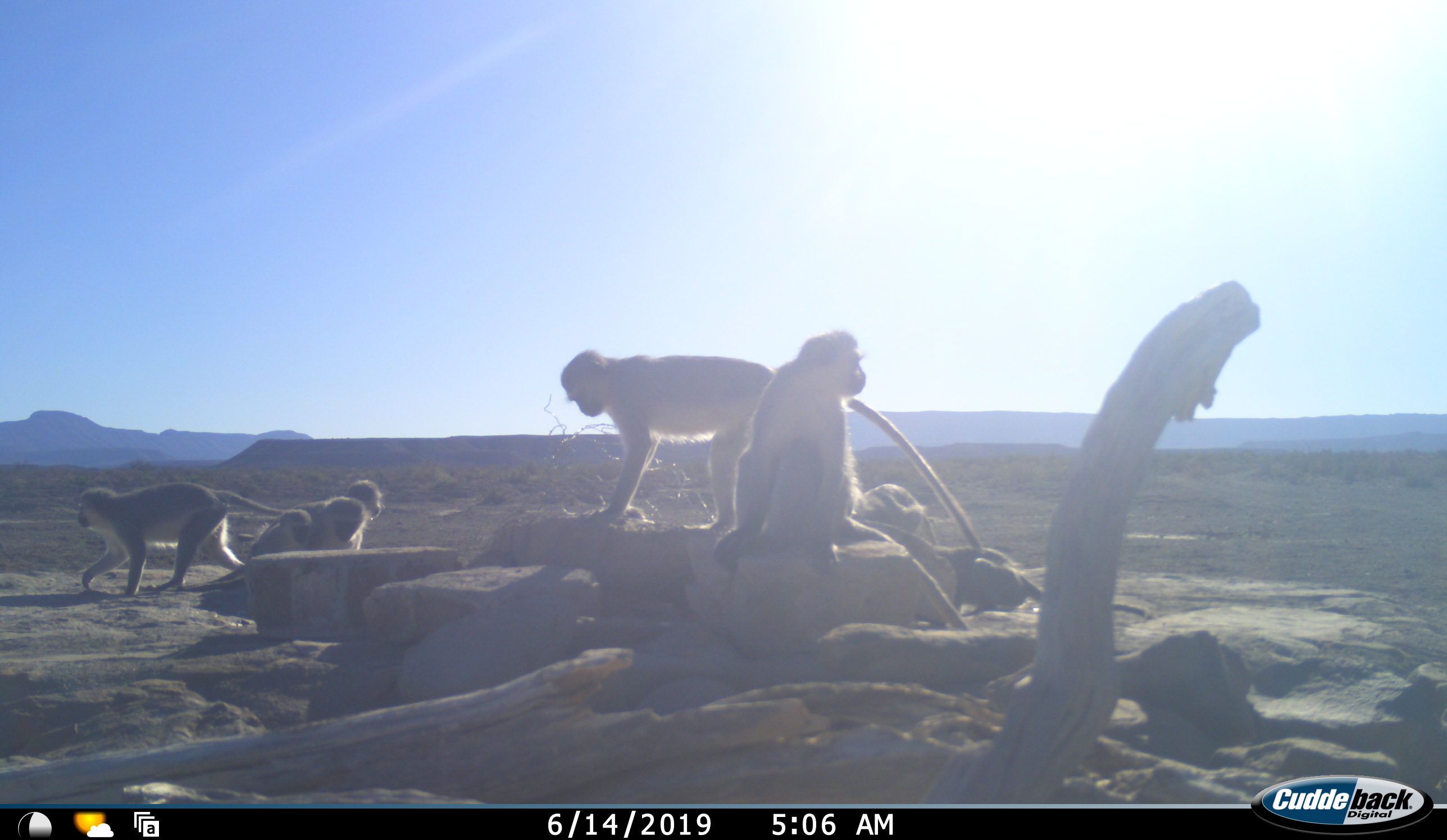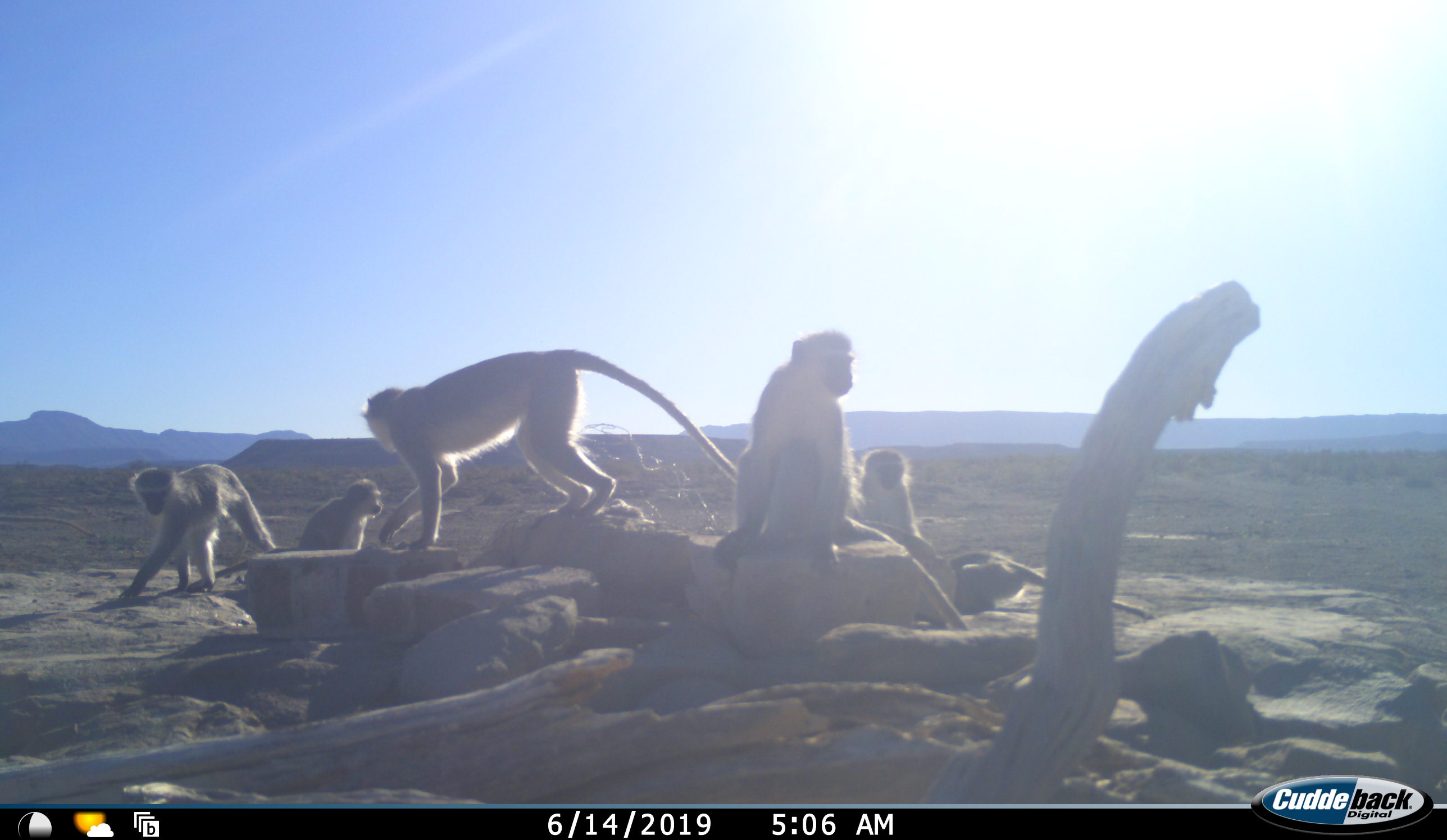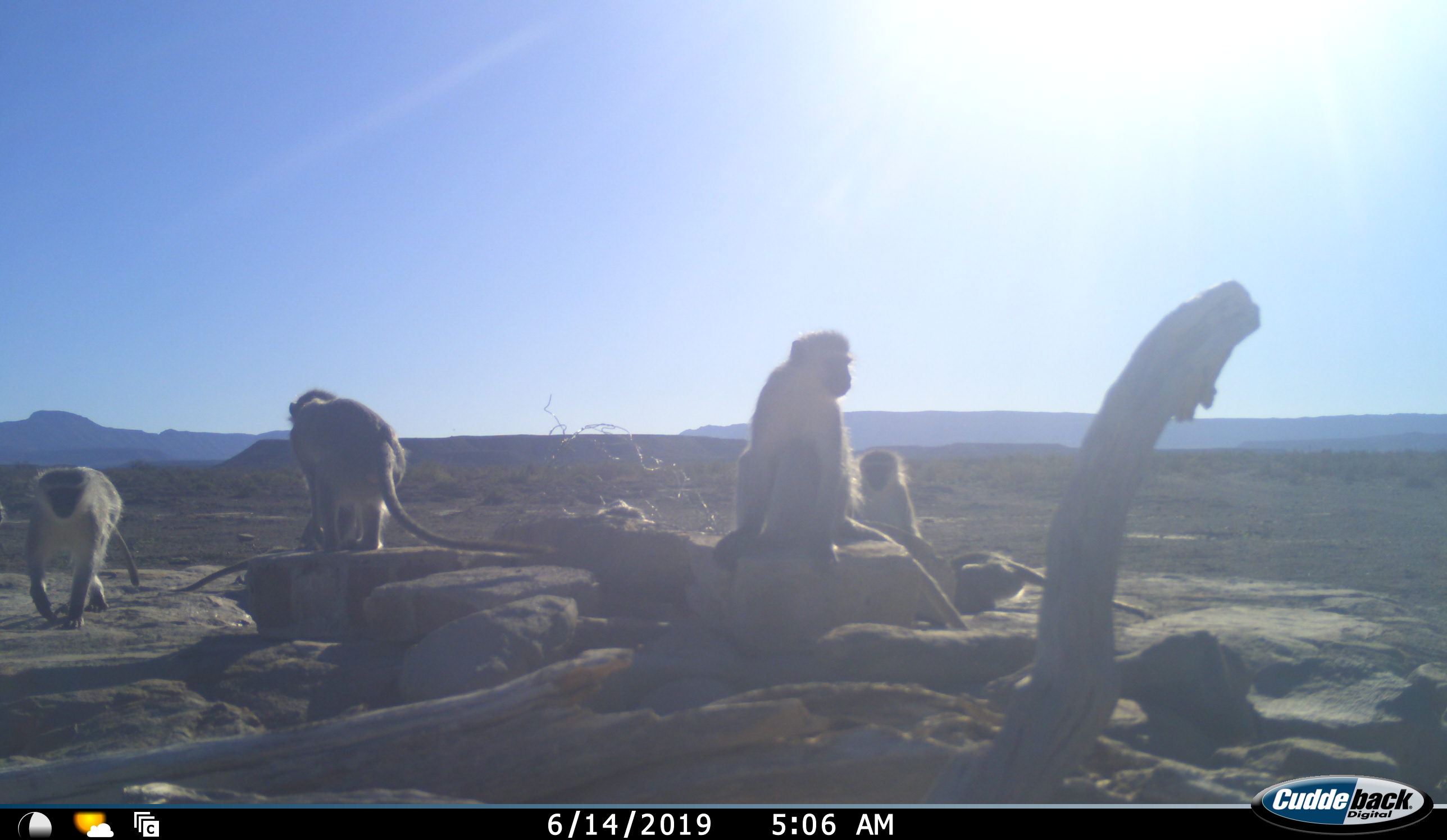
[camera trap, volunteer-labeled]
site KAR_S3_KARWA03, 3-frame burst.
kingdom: Animalia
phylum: Chordata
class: Mammalia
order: Primates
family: Cercopithecidae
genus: Chlorocebus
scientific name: Chlorocebus pygerythrus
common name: vervet monkey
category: monkeyvervet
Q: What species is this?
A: Monkeyvervet (vervet monkey) (Chlorocebus pygerythrus).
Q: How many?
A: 8.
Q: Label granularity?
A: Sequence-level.